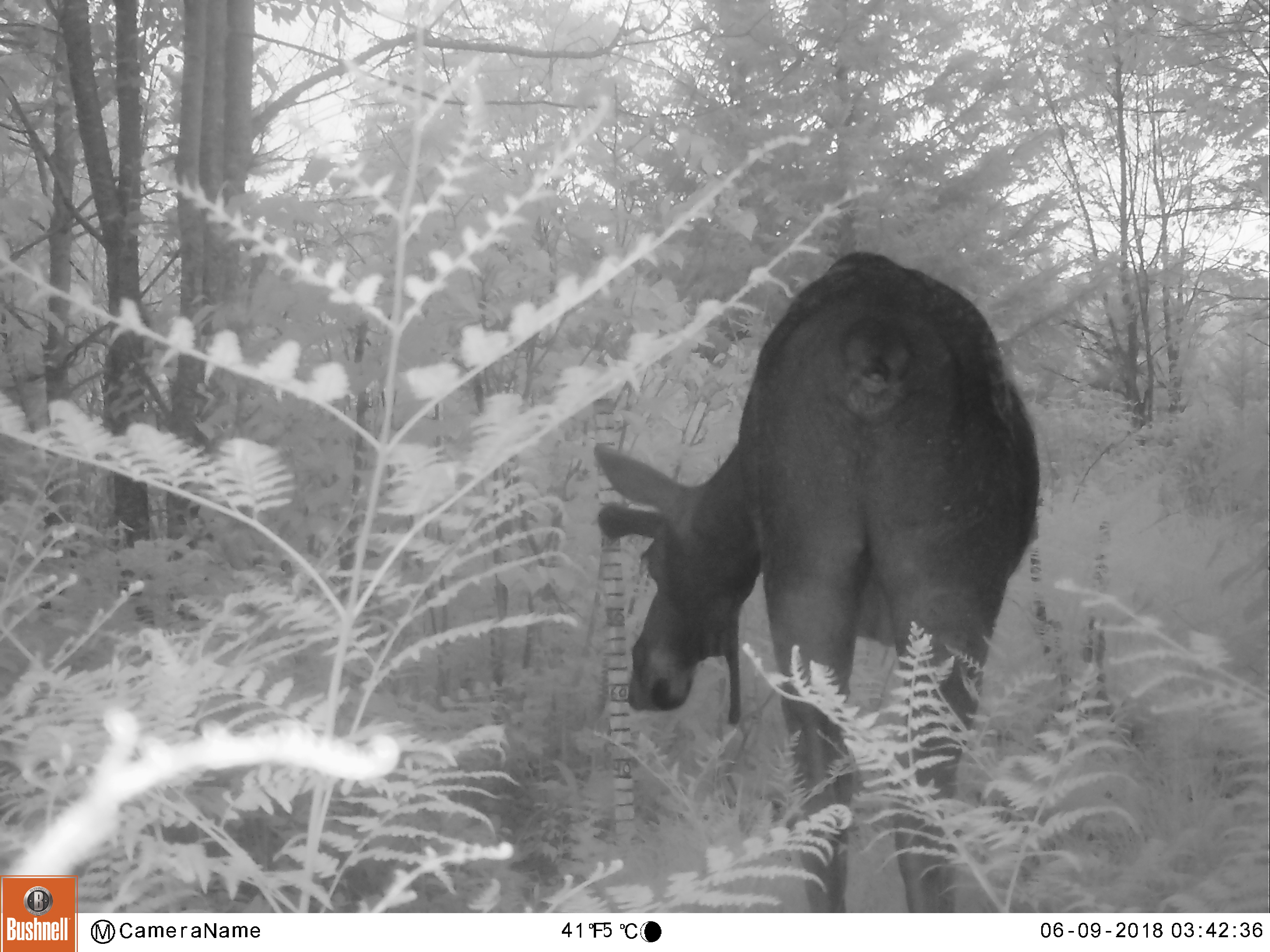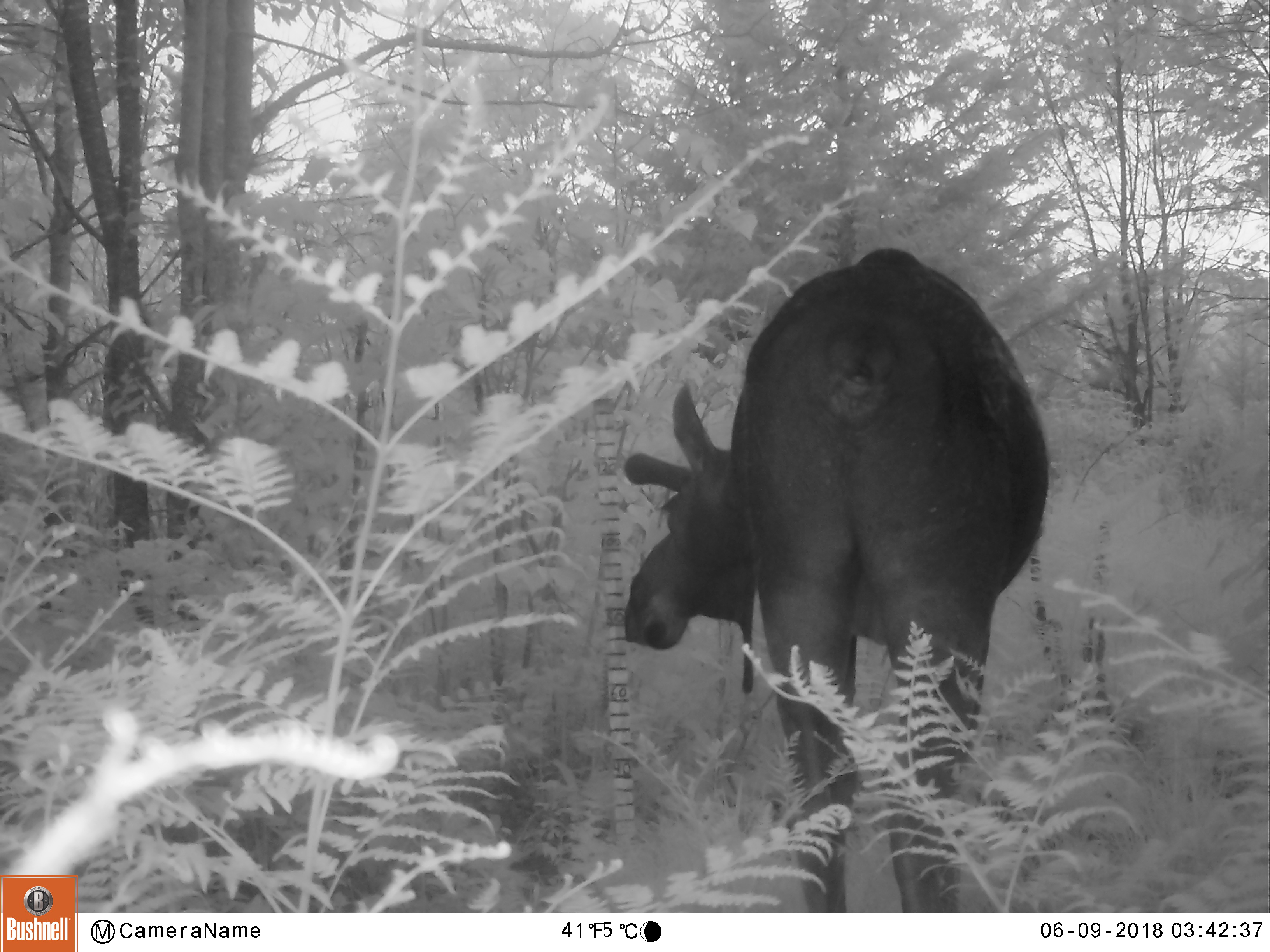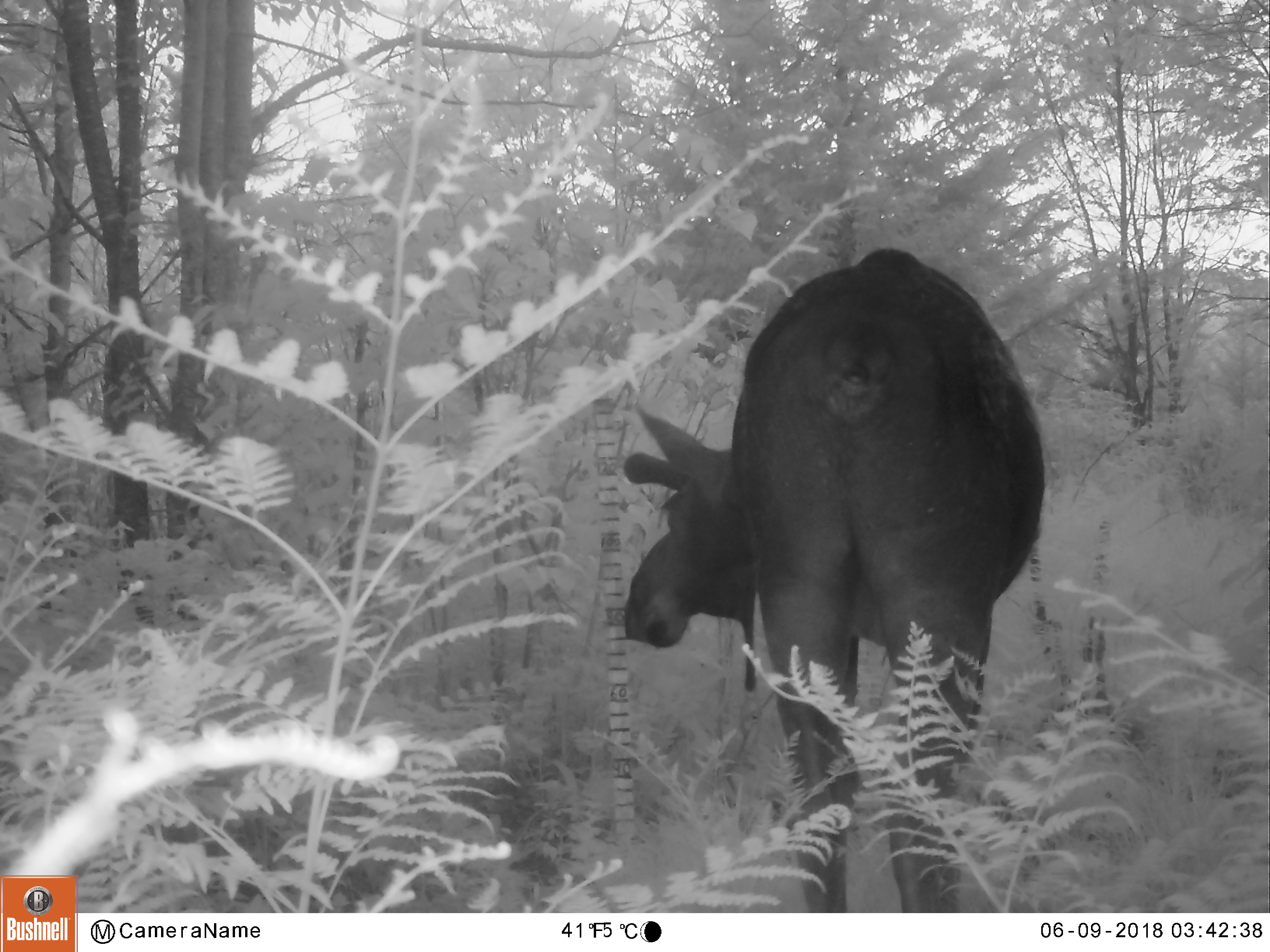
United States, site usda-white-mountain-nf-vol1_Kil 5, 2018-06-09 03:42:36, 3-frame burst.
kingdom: Animalia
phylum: Chordata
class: Mammalia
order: Artiodactyla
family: Cervidae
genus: Alces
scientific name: Alces alces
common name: moose